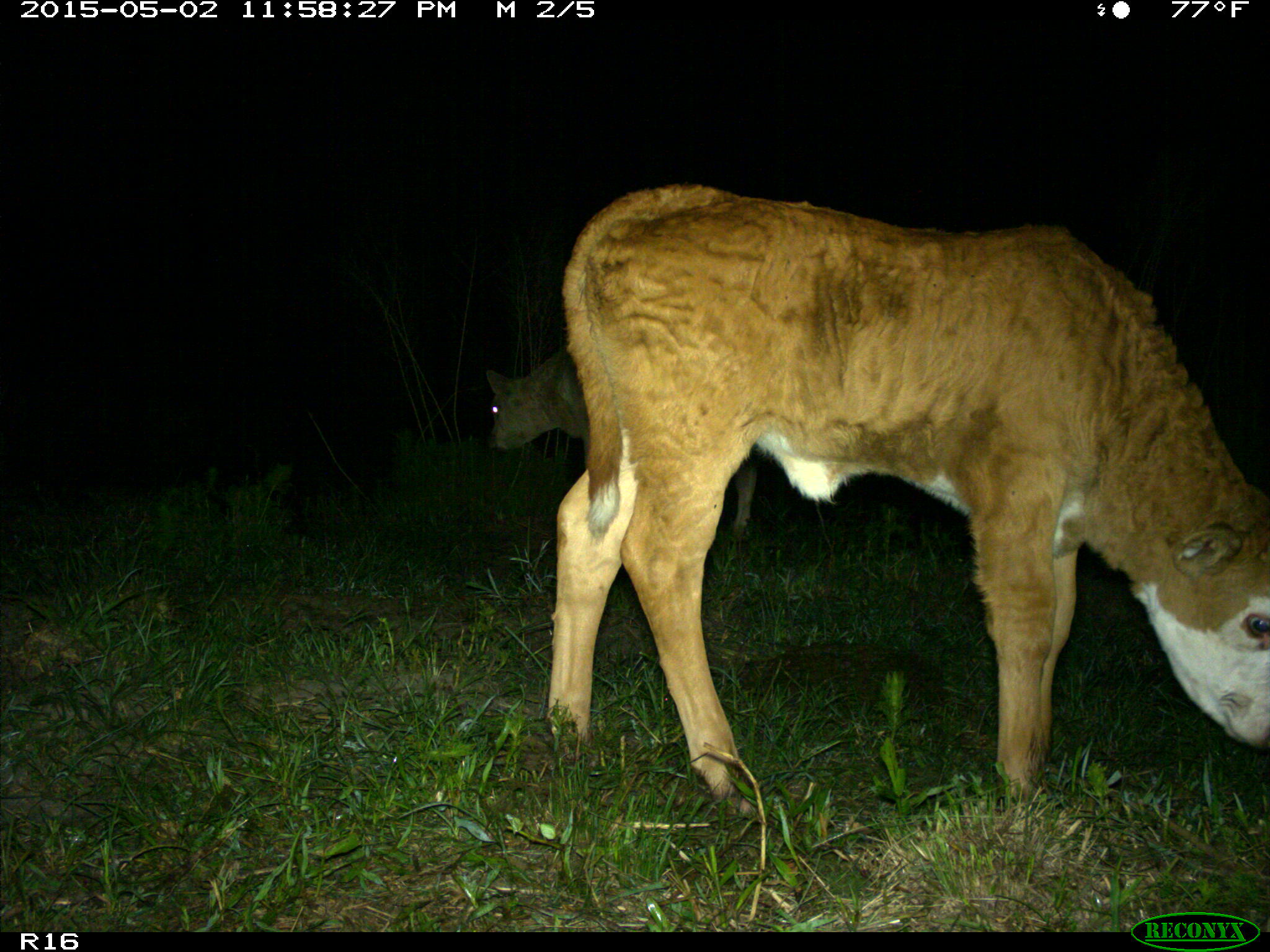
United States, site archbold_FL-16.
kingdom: Animalia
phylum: Chordata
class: Mammalia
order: Artiodactyla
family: Bovidae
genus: Bos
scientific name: Bos taurus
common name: domestic cow